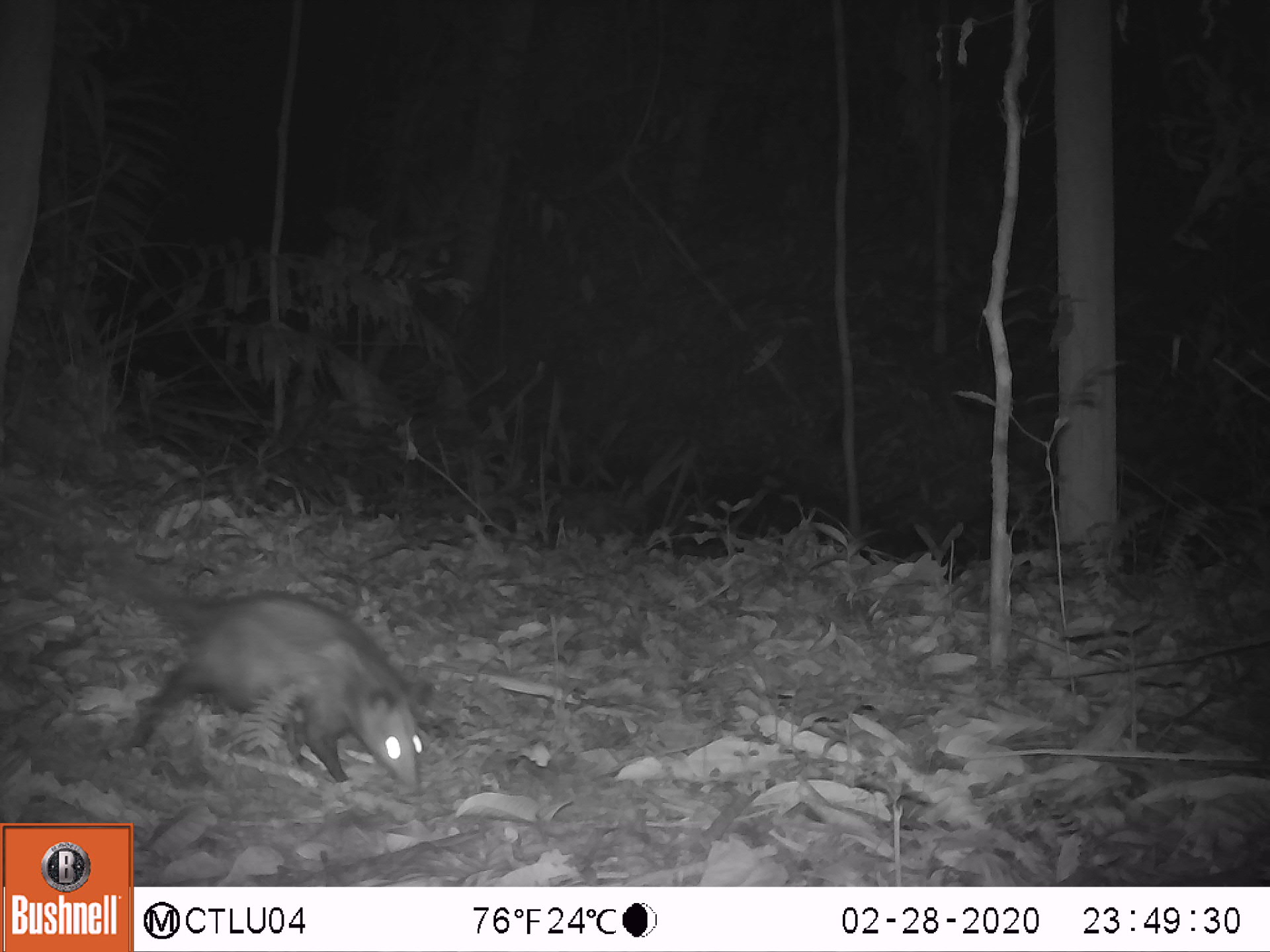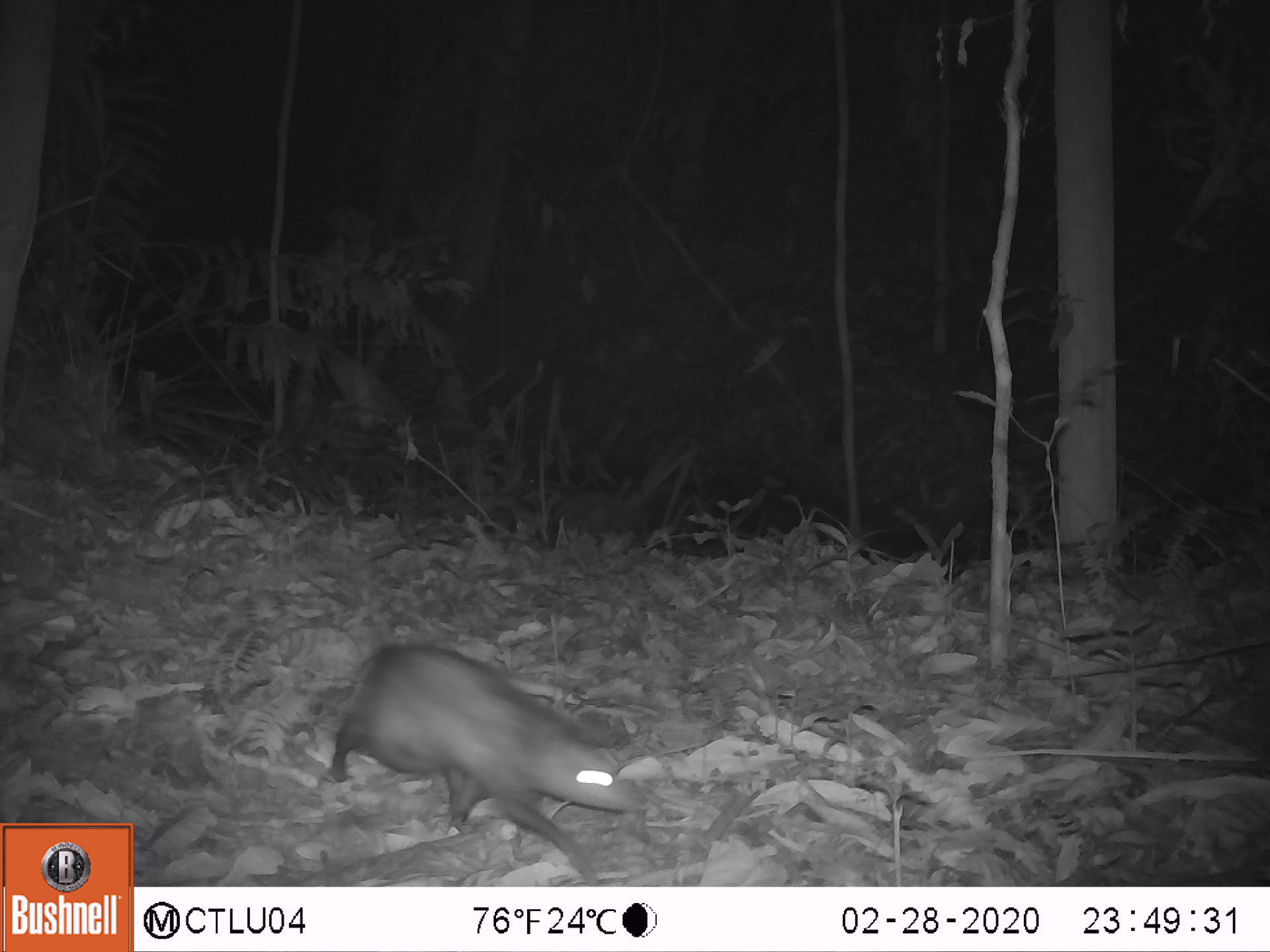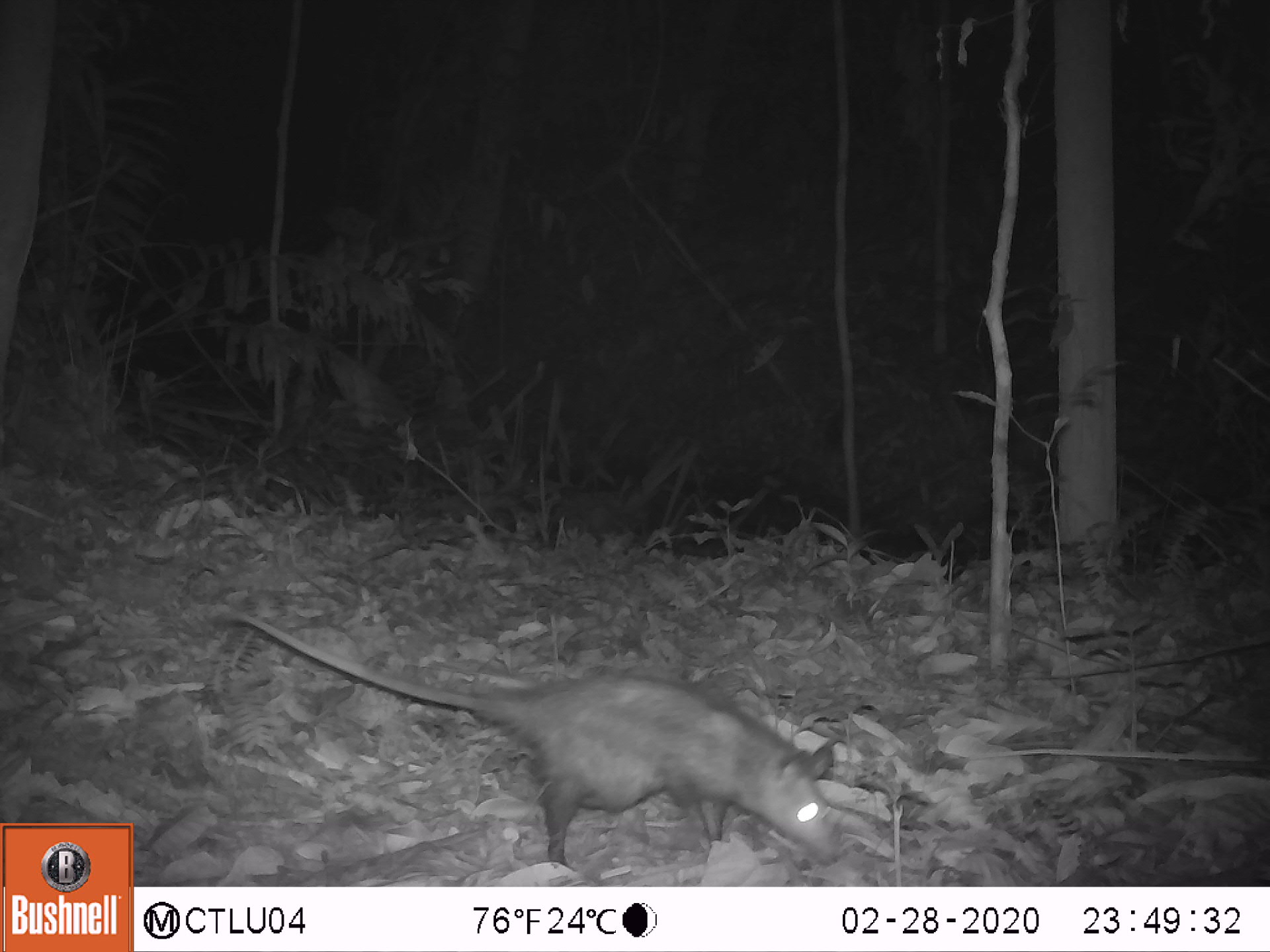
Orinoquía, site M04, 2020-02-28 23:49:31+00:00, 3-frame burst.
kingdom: Animalia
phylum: Chordata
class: Mammalia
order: Didelphimorphia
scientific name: Didelphimorphia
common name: possum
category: unknown possum